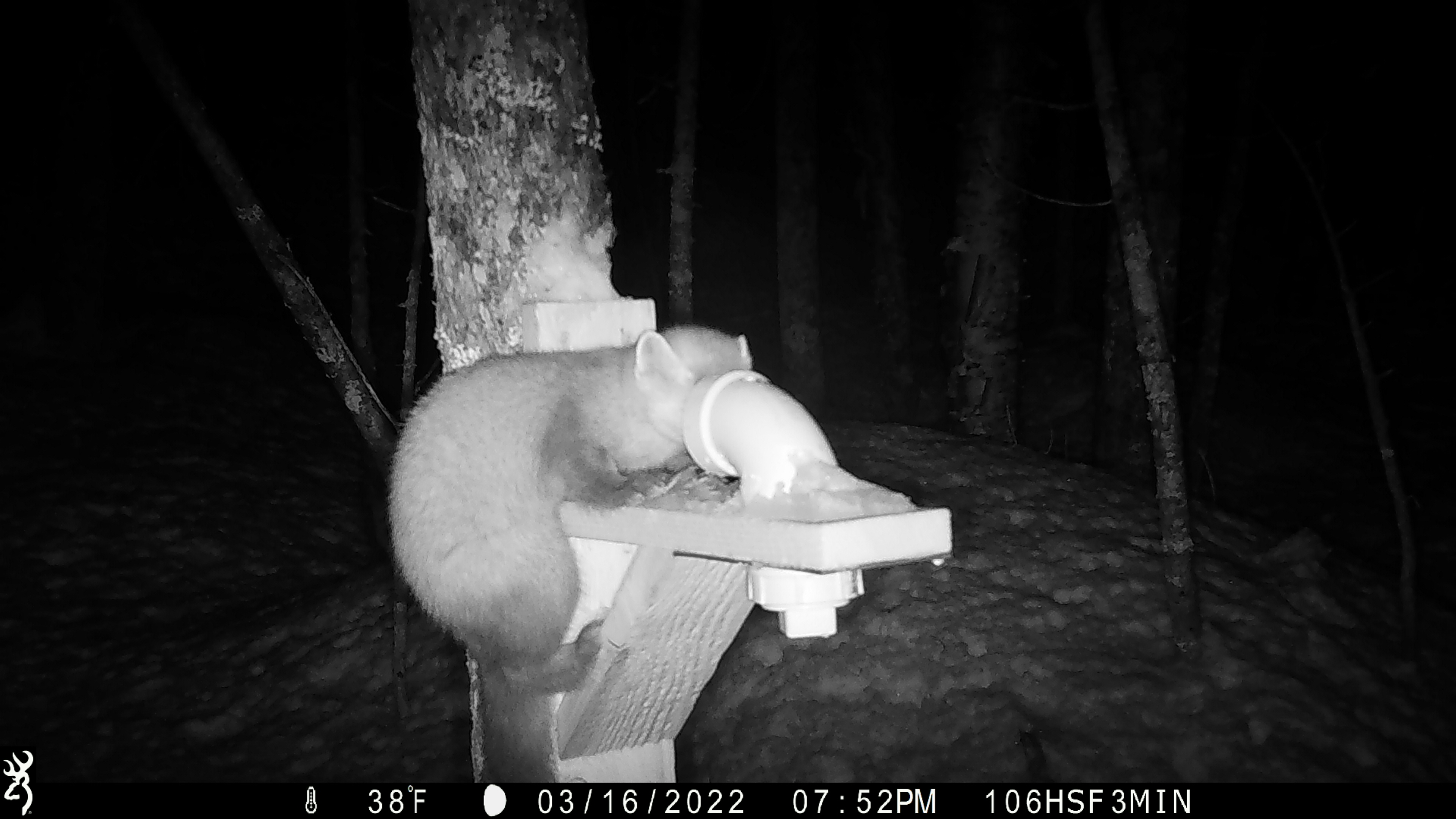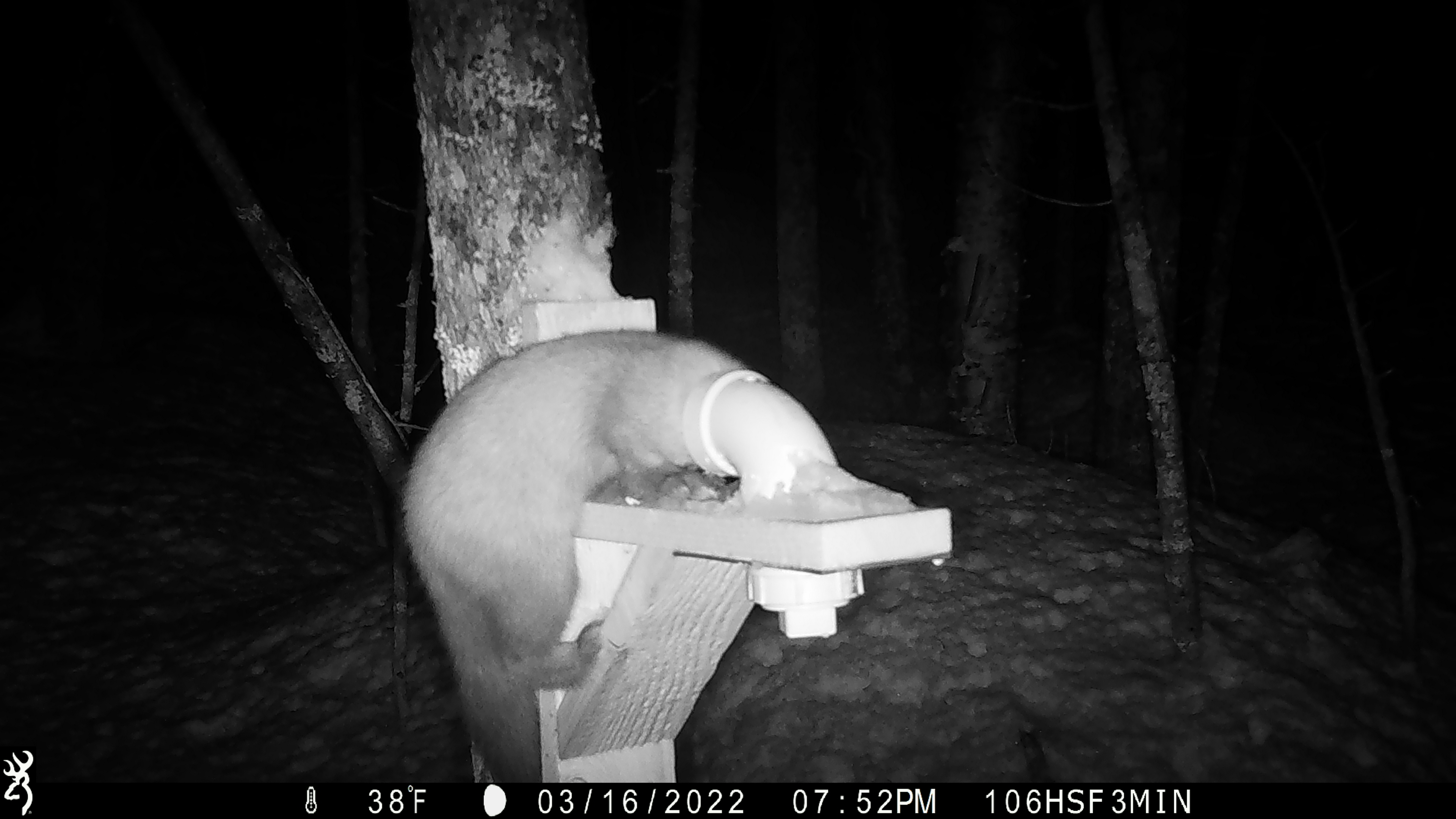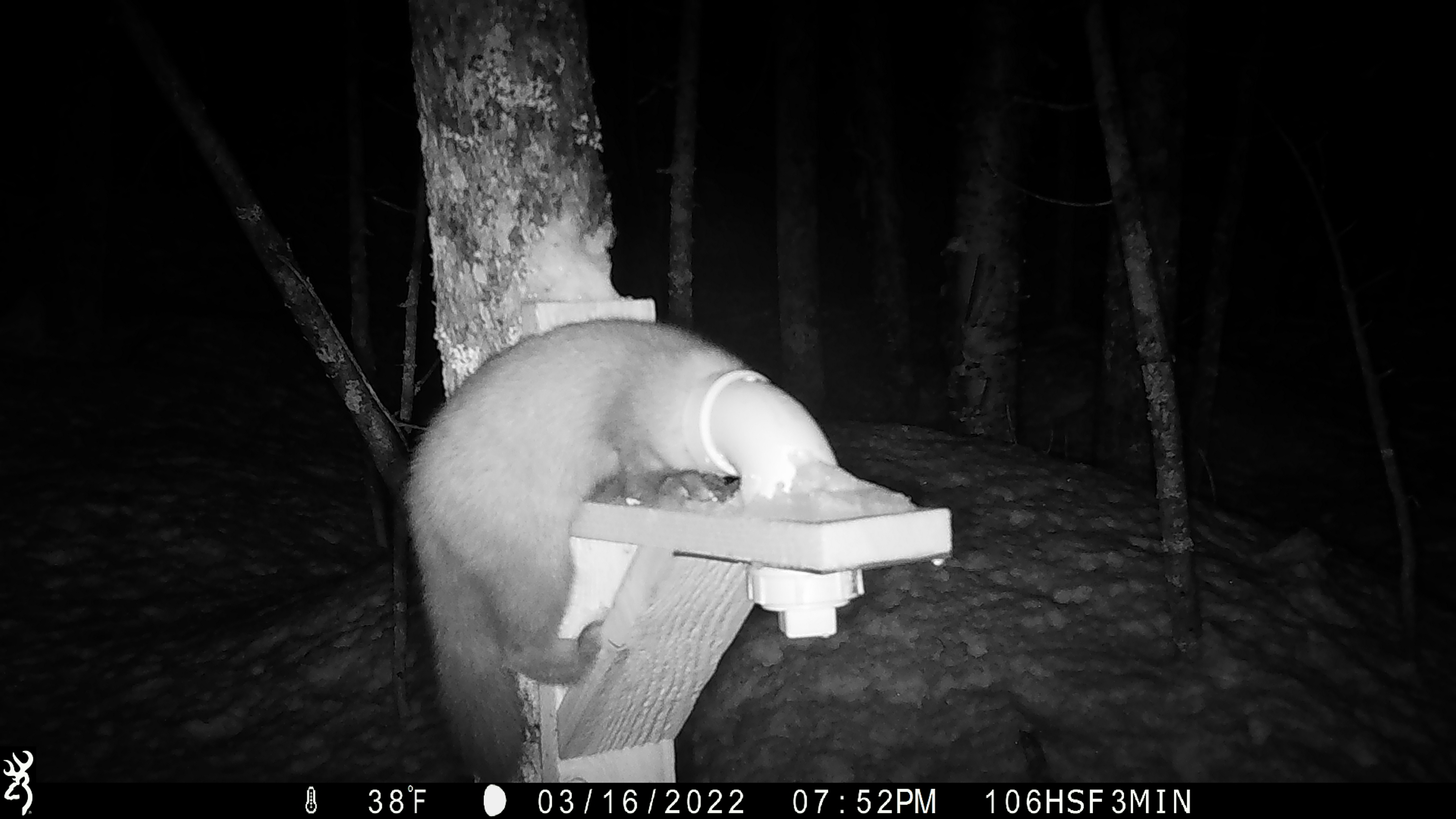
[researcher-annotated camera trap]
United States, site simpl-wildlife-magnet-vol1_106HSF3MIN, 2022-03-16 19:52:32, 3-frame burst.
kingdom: Animalia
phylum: Chordata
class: Mammalia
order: Carnivora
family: Mustelidae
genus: Martes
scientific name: Martes americana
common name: american marten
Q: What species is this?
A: American marten (Martes americana).